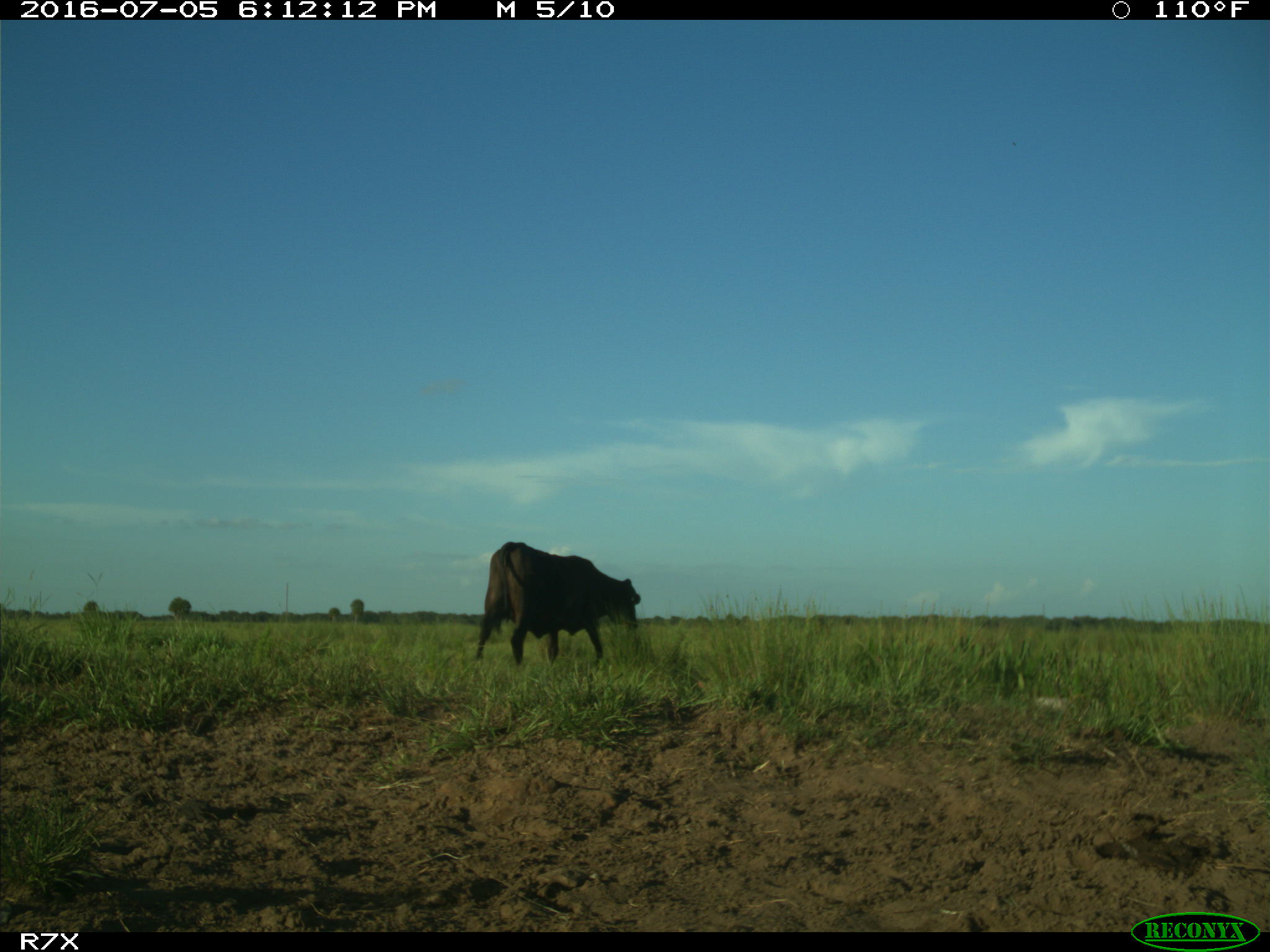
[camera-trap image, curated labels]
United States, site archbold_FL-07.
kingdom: Animalia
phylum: Chordata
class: Mammalia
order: Artiodactyla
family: Bovidae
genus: Bos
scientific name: Bos taurus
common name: domestic cow